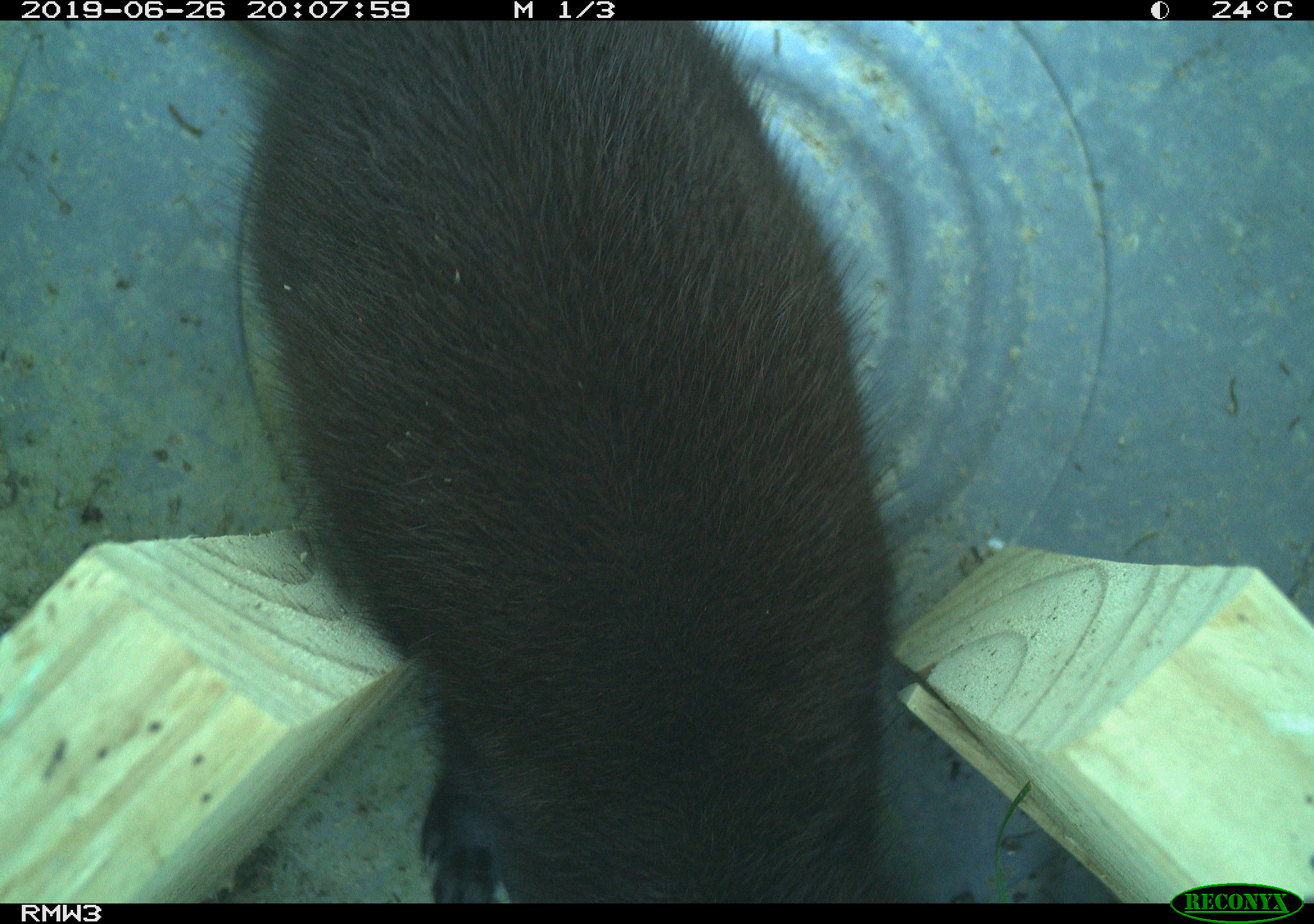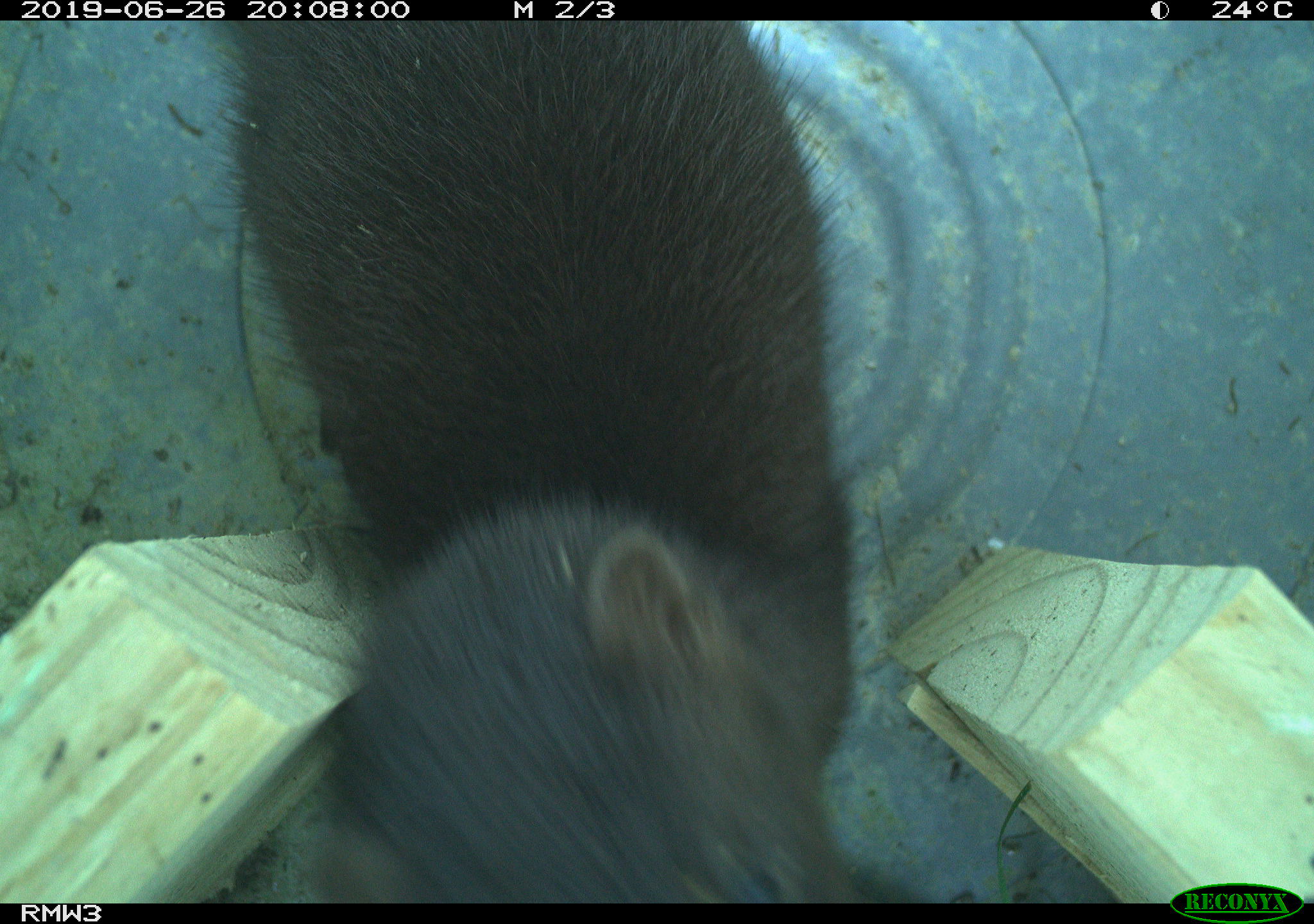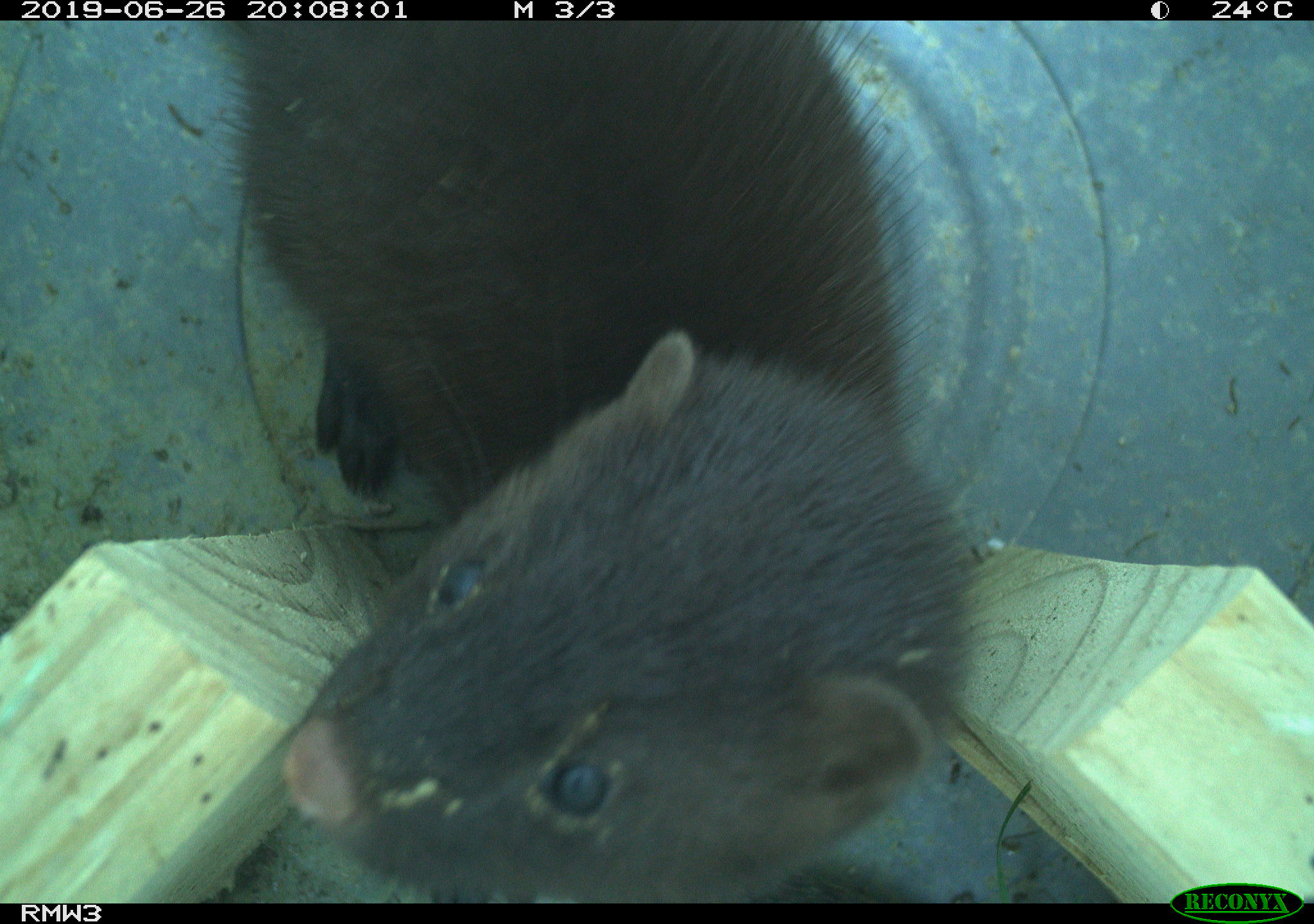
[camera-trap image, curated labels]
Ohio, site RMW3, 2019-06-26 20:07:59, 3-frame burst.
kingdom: Animalia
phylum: Chordata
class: Mammalia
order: Carnivora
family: Mustelidae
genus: Neogale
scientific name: Neogale vison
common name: american mink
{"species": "american mink (Neogale vison)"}